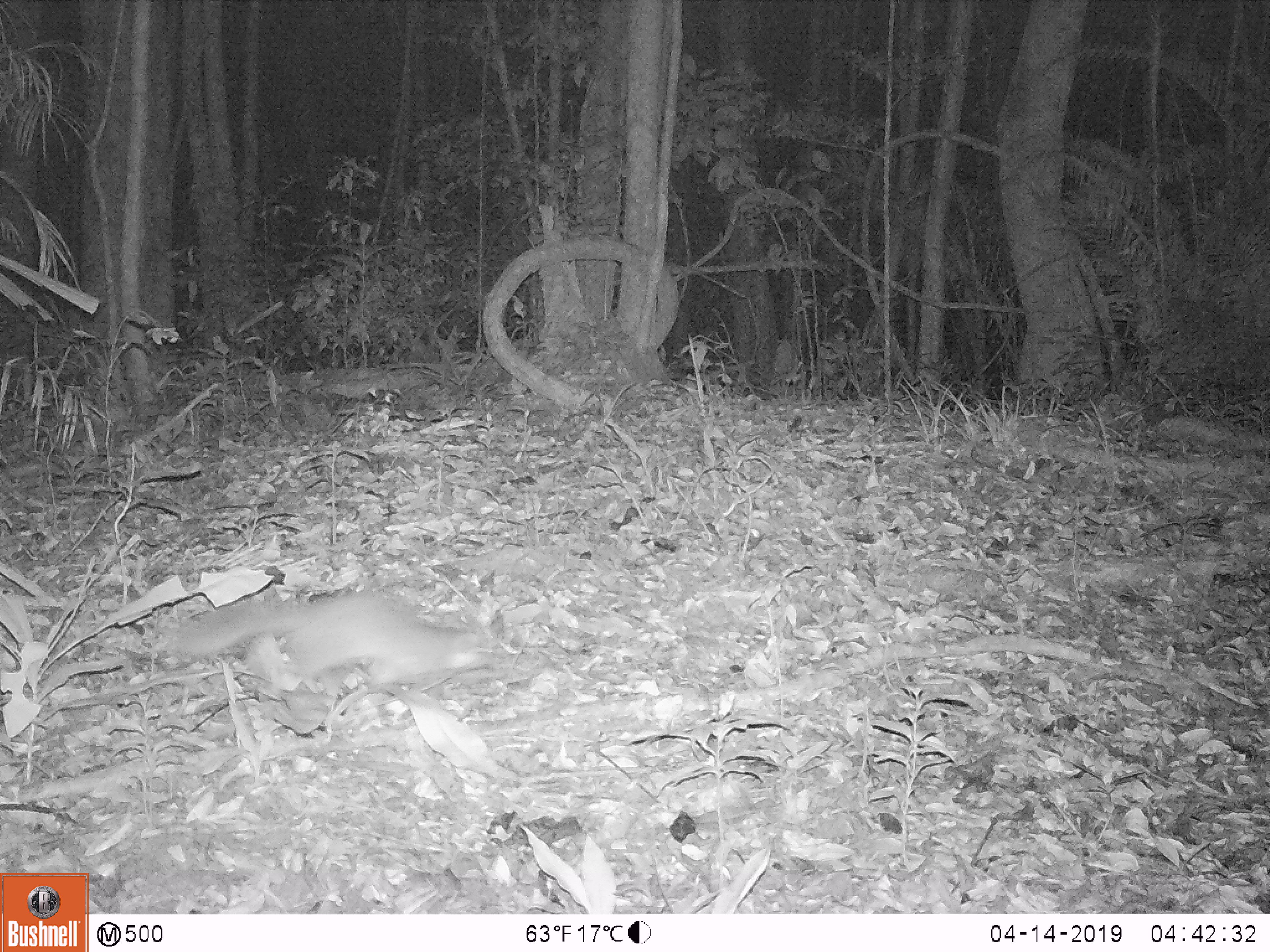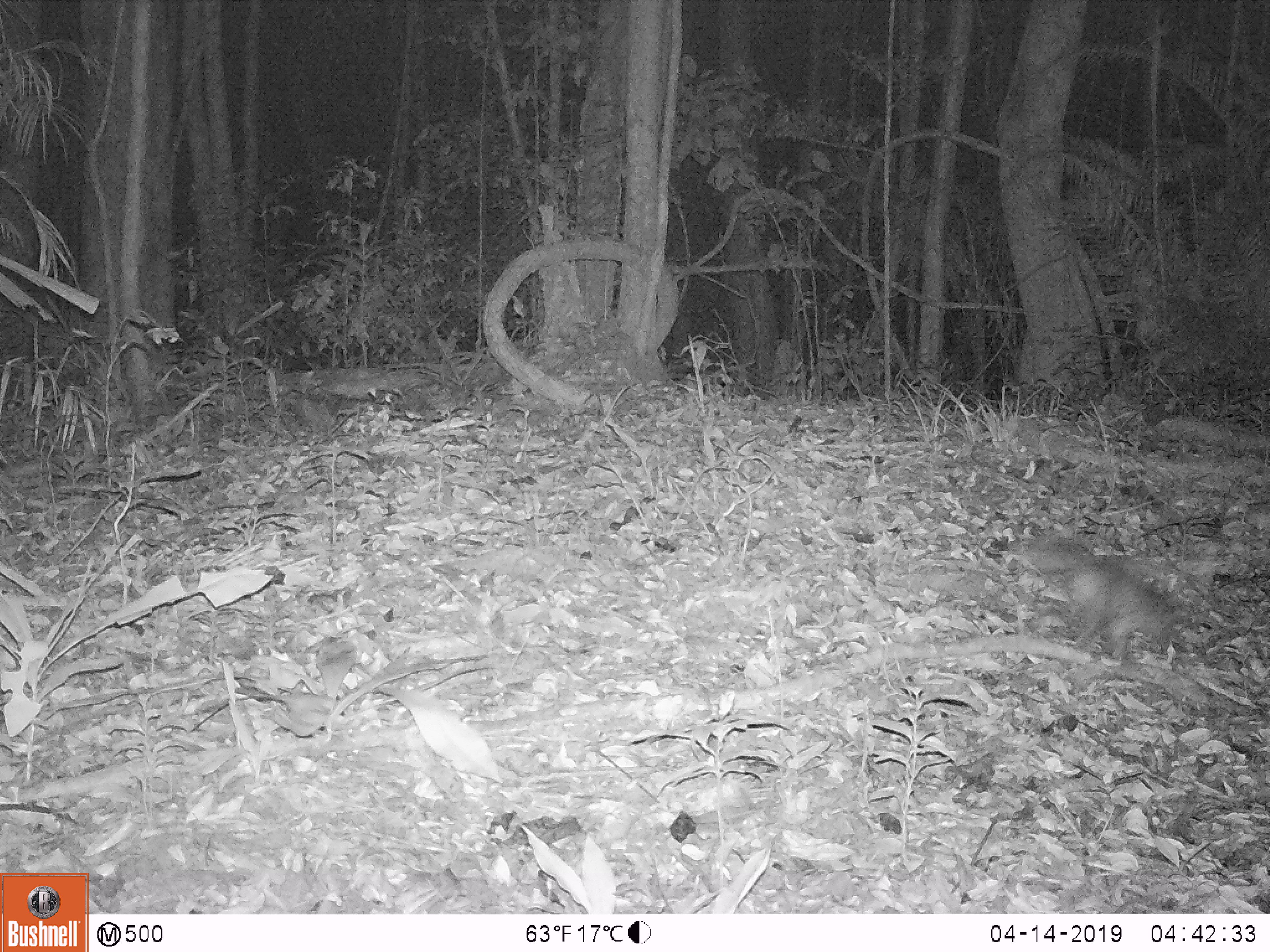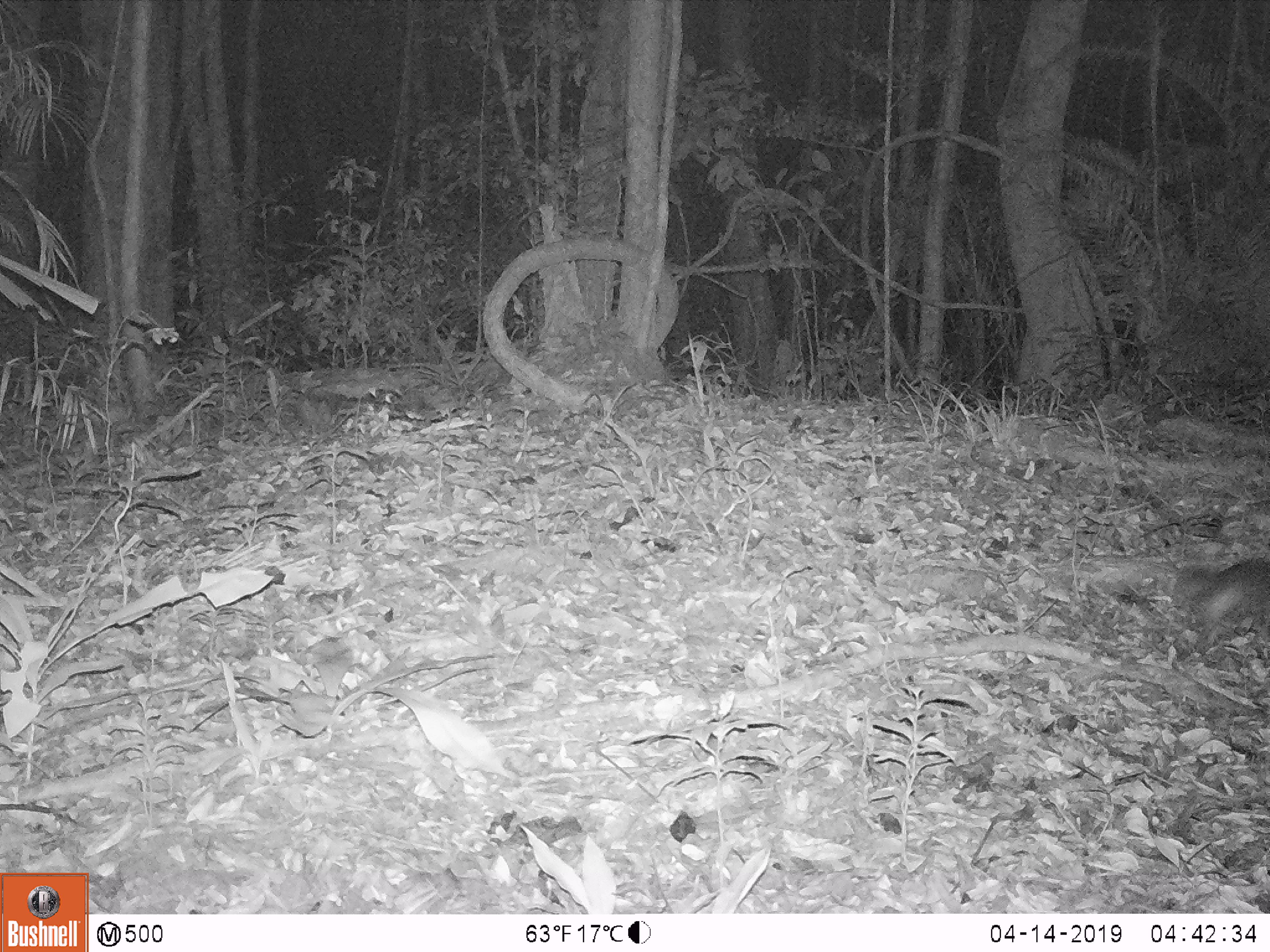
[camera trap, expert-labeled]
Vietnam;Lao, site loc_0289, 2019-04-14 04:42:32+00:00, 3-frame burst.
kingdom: Animalia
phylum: Chordata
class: Mammalia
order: Carnivora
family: Mustelidae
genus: Melogale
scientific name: Melogale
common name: ferret badger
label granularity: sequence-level